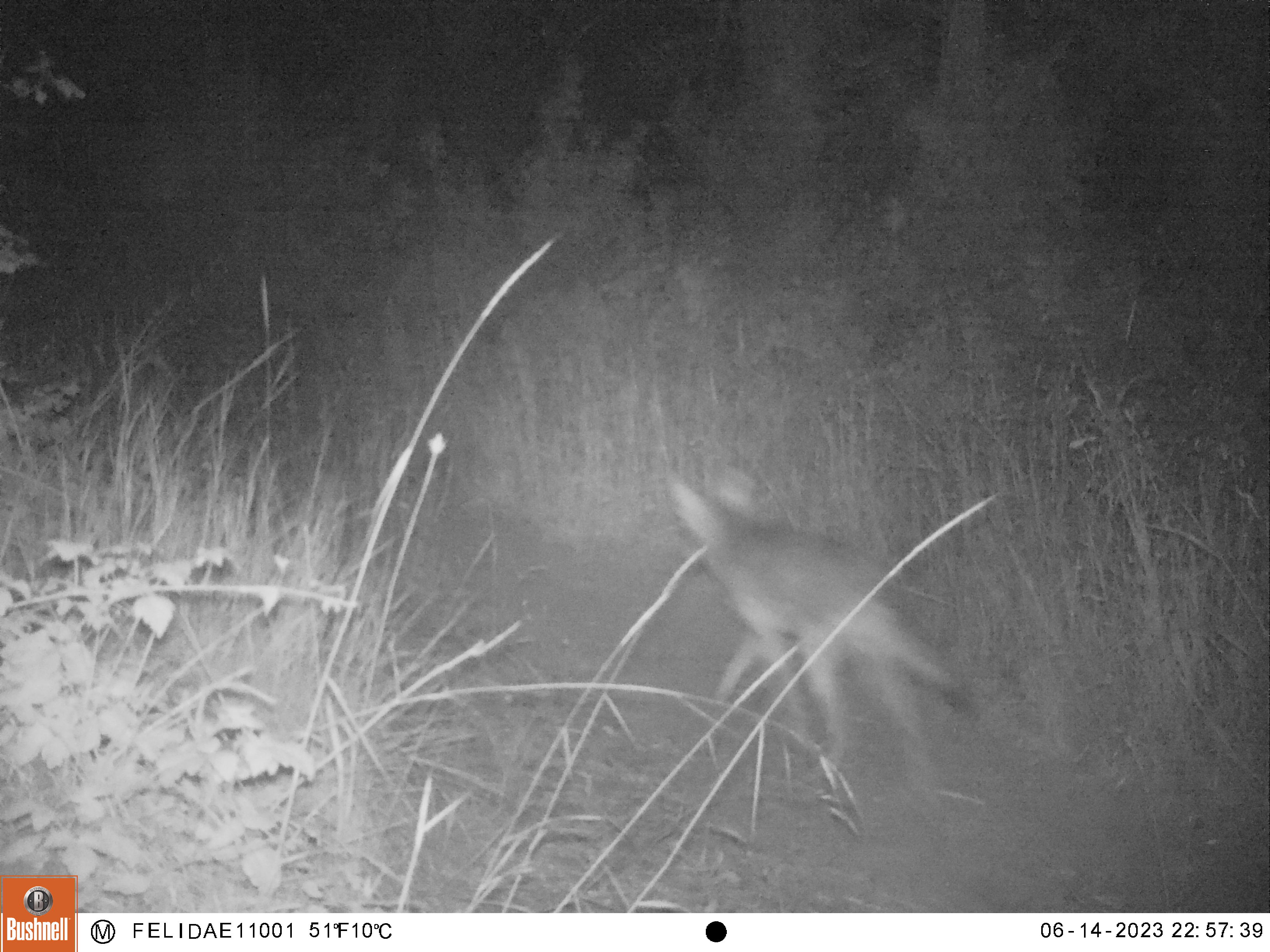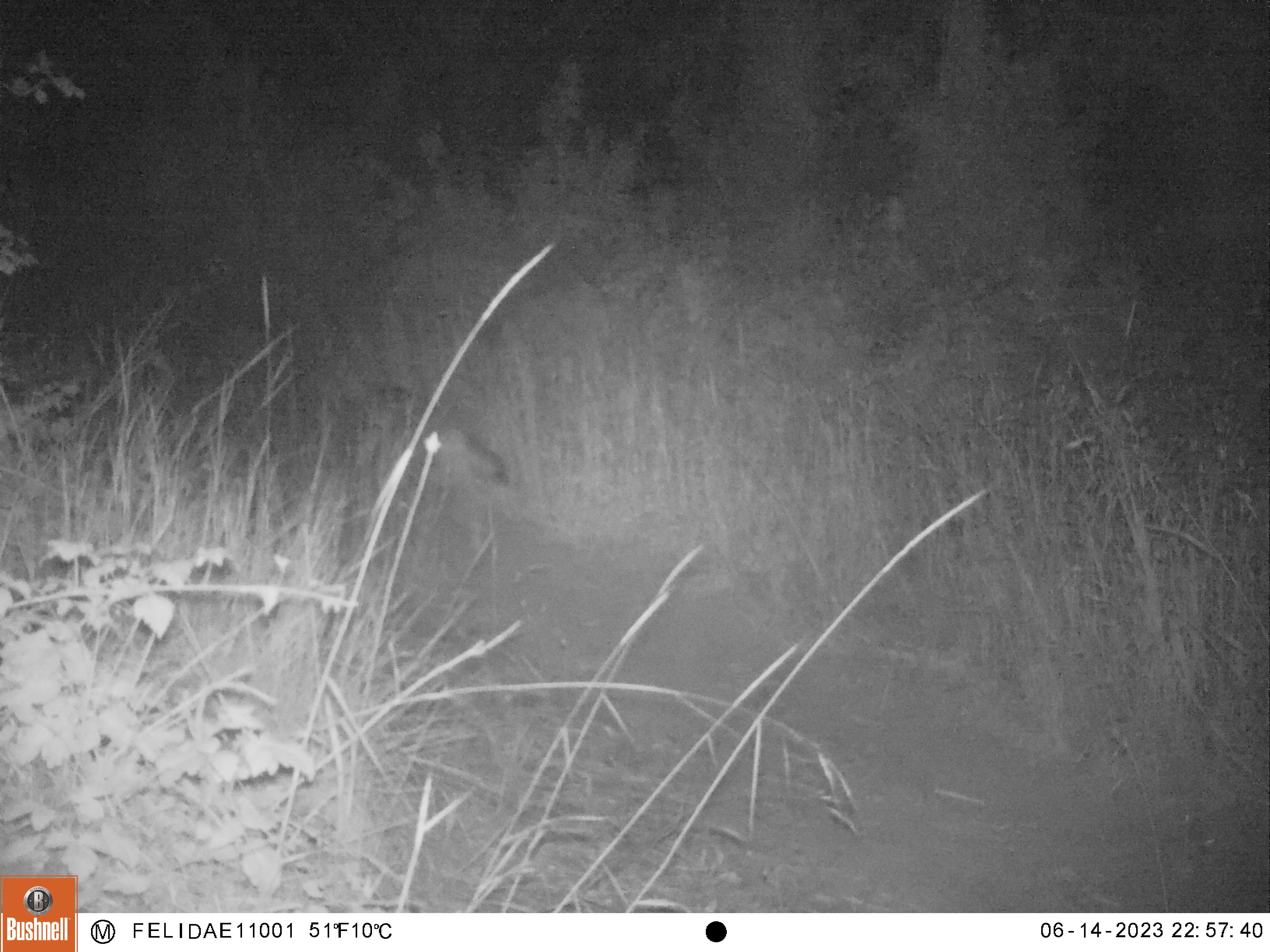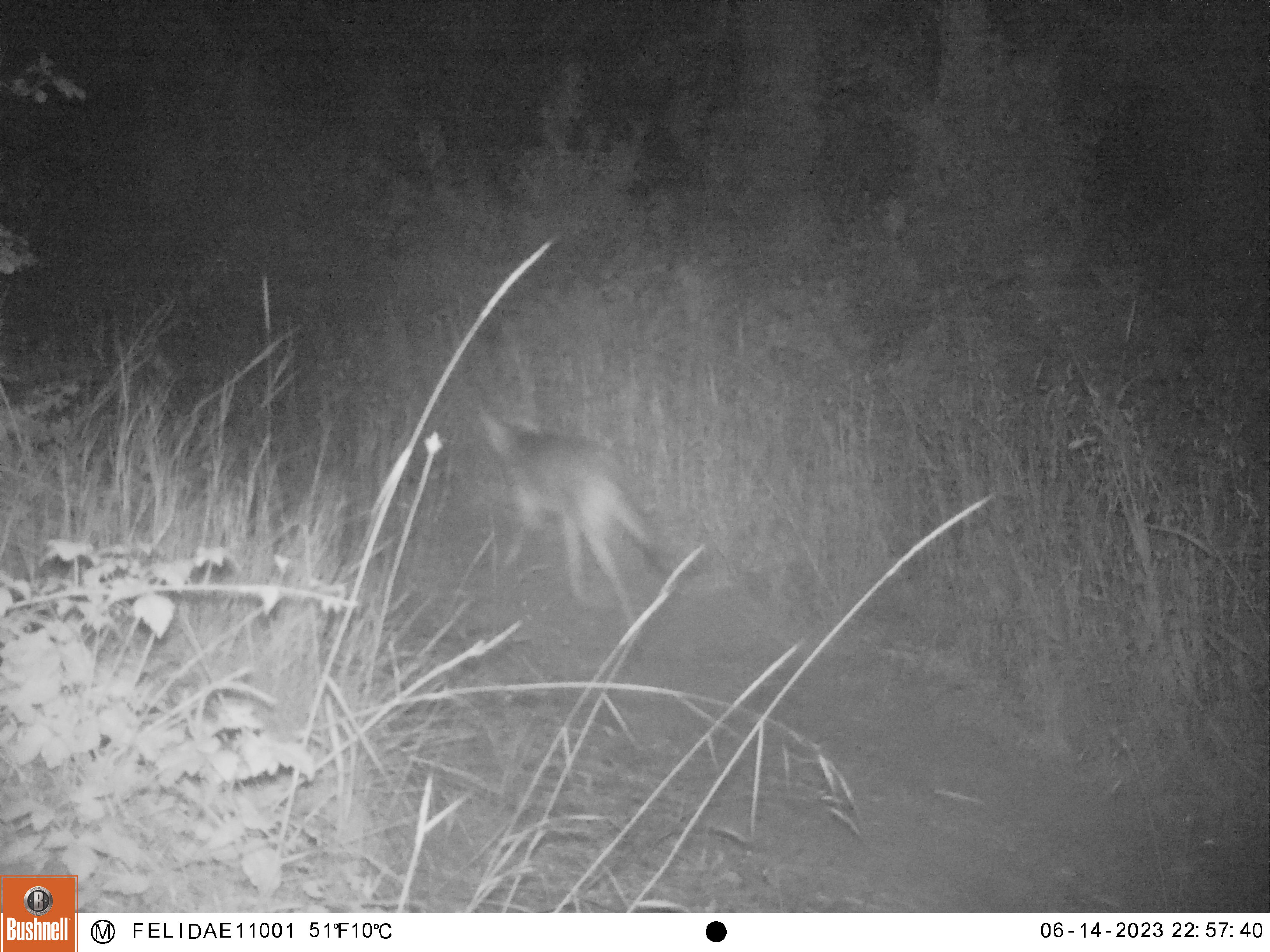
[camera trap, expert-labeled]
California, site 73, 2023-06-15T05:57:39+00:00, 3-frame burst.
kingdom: Animalia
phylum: Chordata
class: Mammalia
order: Carnivora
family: Canidae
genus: Canis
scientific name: Canis latrans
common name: coyote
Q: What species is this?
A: Coyote (Canis latrans).